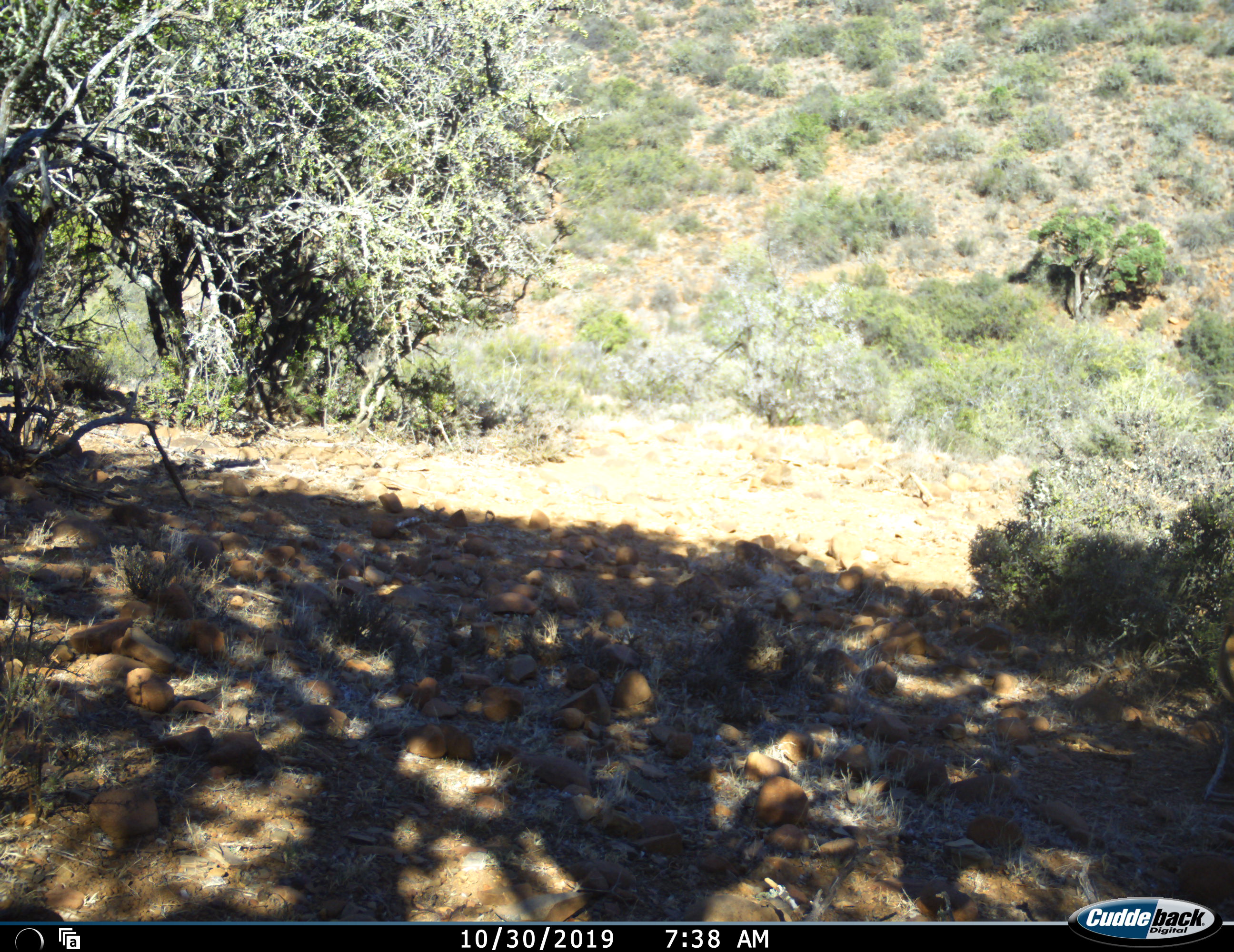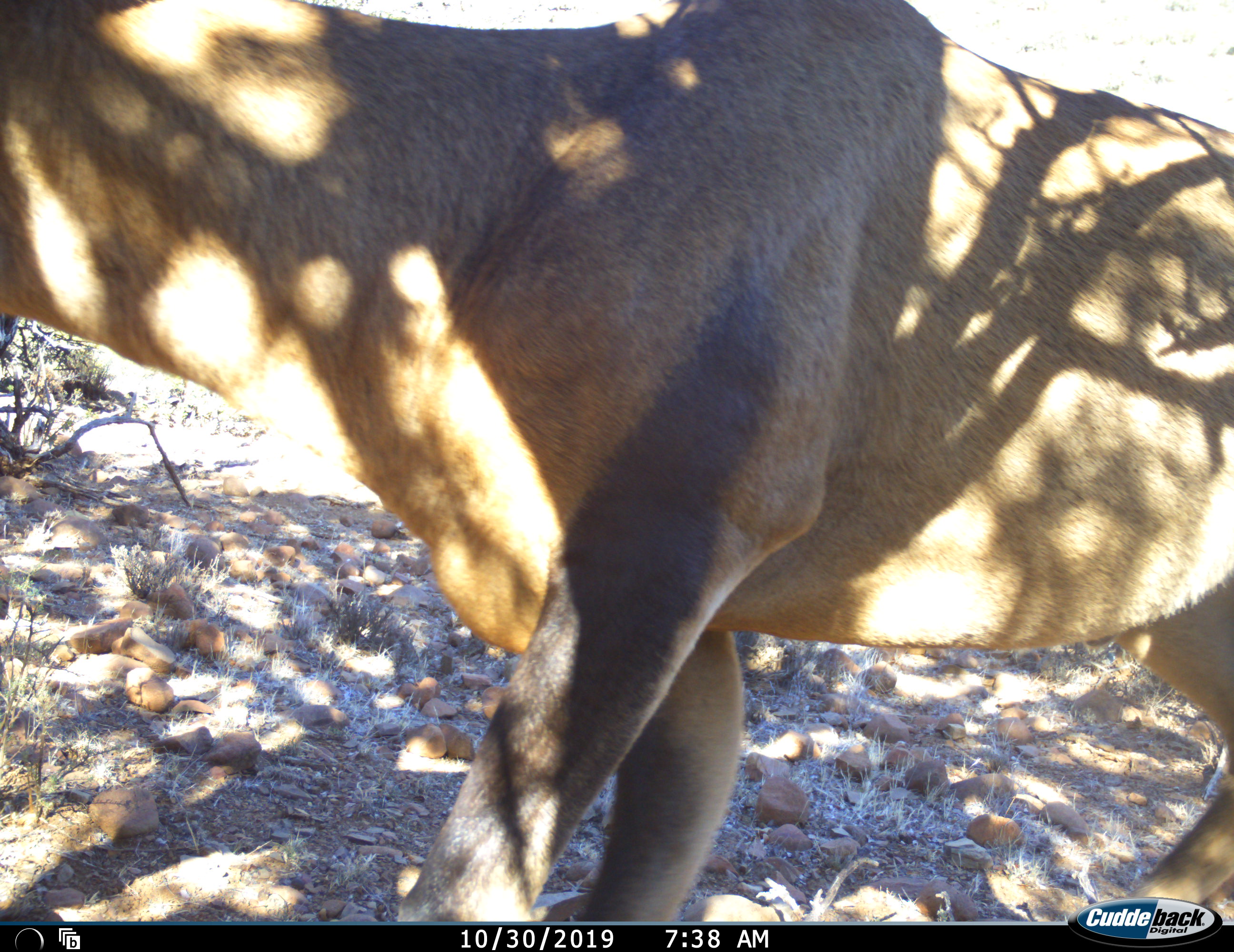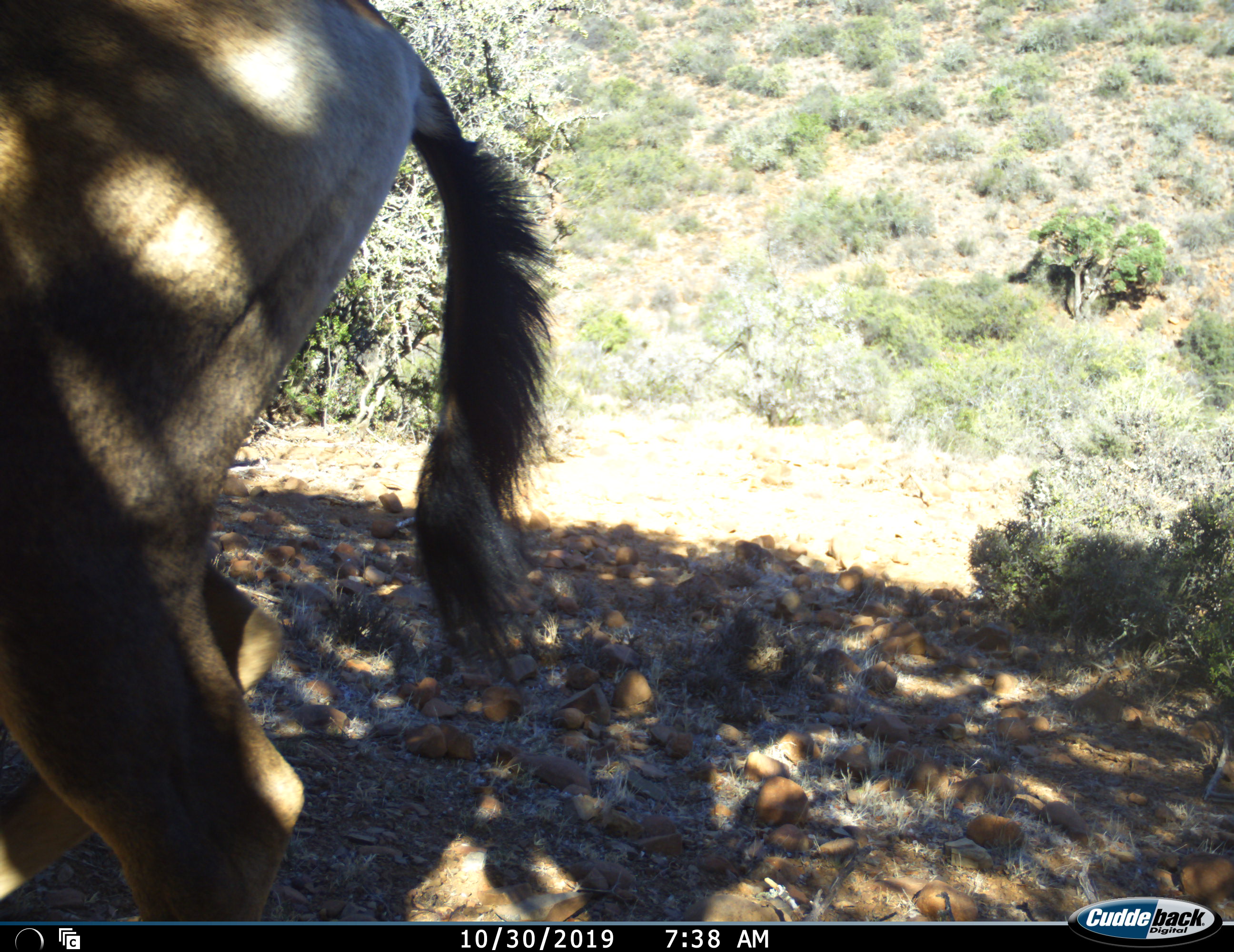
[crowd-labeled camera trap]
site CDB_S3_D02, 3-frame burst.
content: unidentified animal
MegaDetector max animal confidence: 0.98